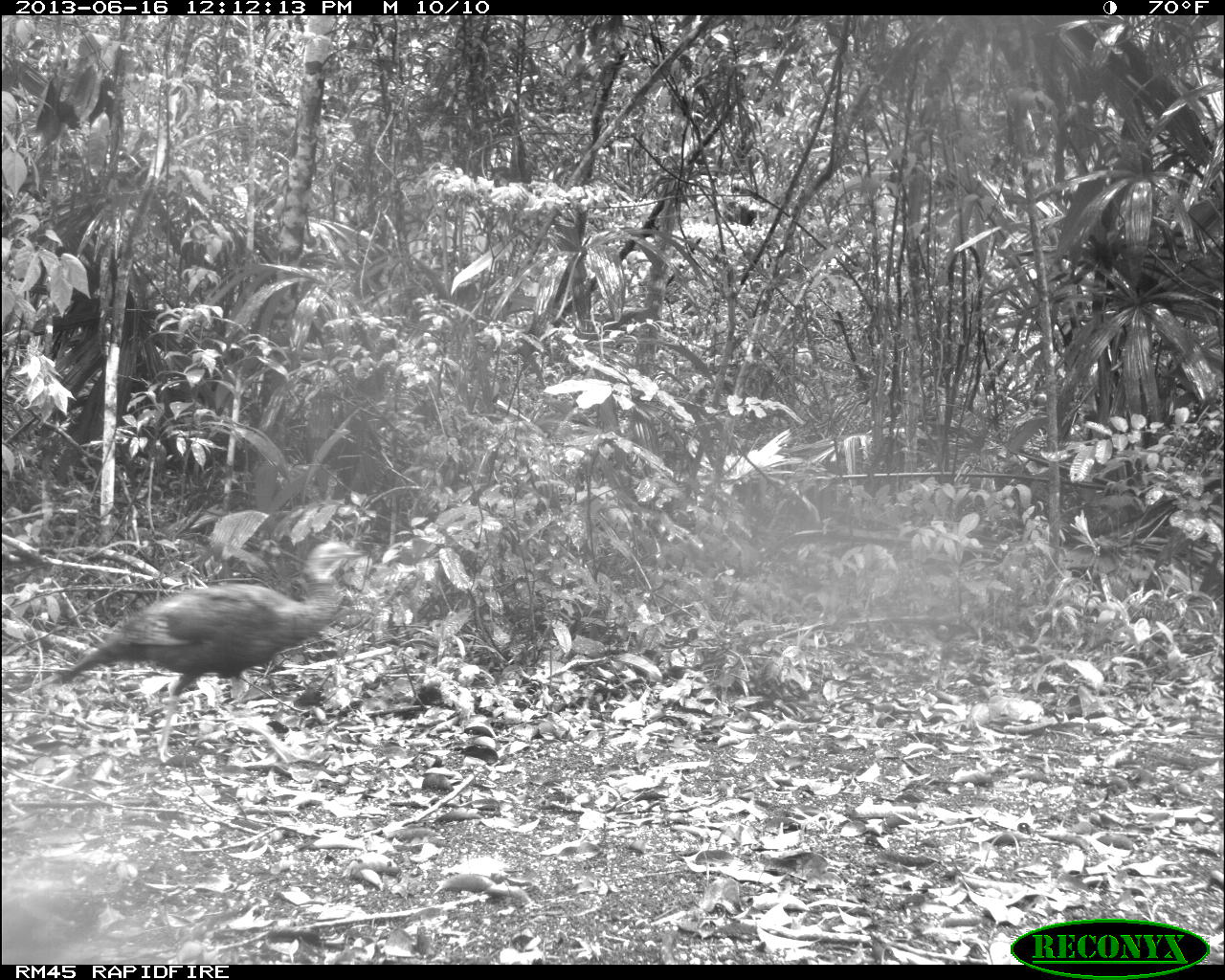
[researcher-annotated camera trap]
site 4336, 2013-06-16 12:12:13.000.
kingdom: Animalia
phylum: Chordata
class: Aves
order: Galliformes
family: Phasianidae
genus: Meleagris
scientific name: Meleagris ocellata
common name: ocellated turkey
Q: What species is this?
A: Meleagris ocellata (ocellated turkey).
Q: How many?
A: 3.